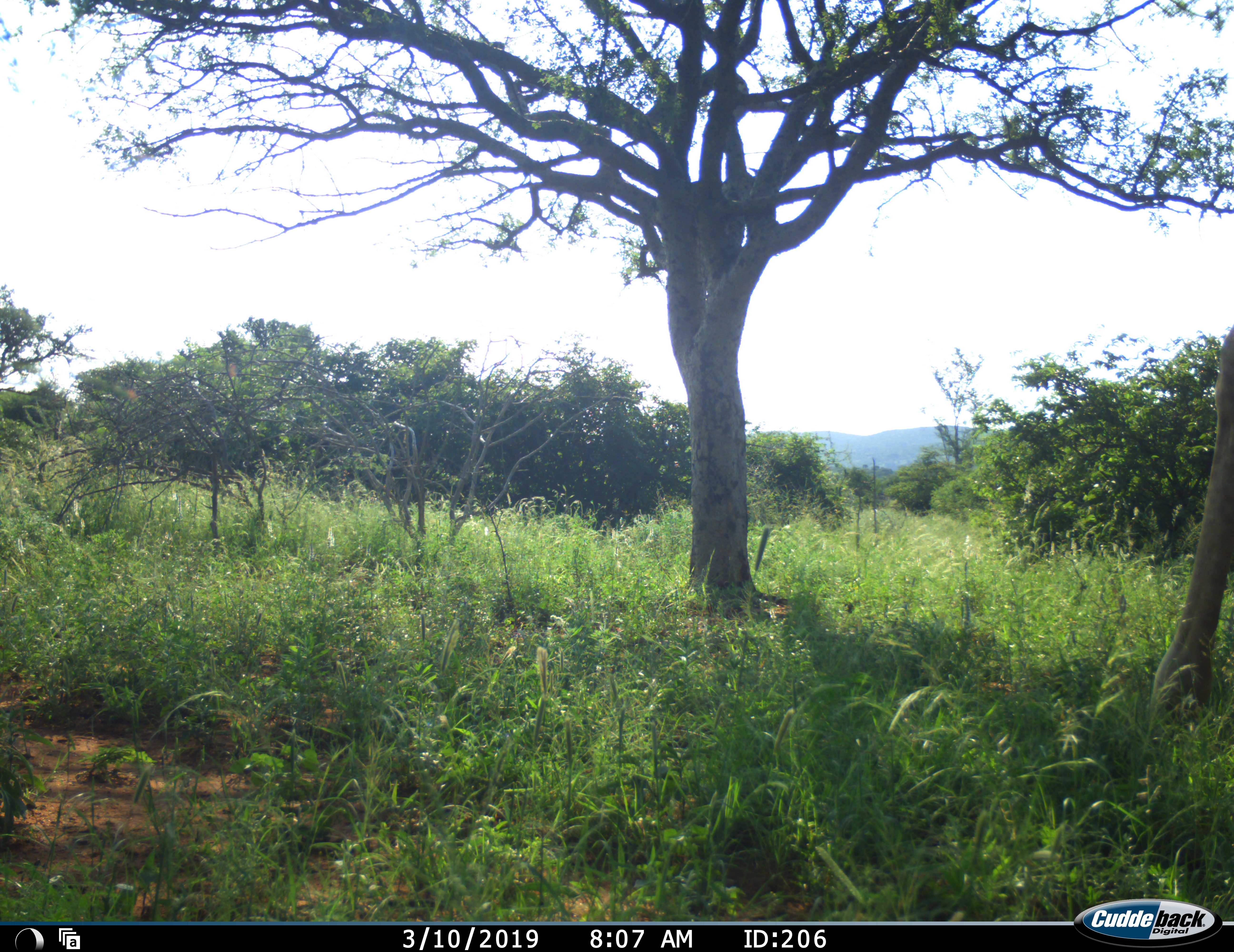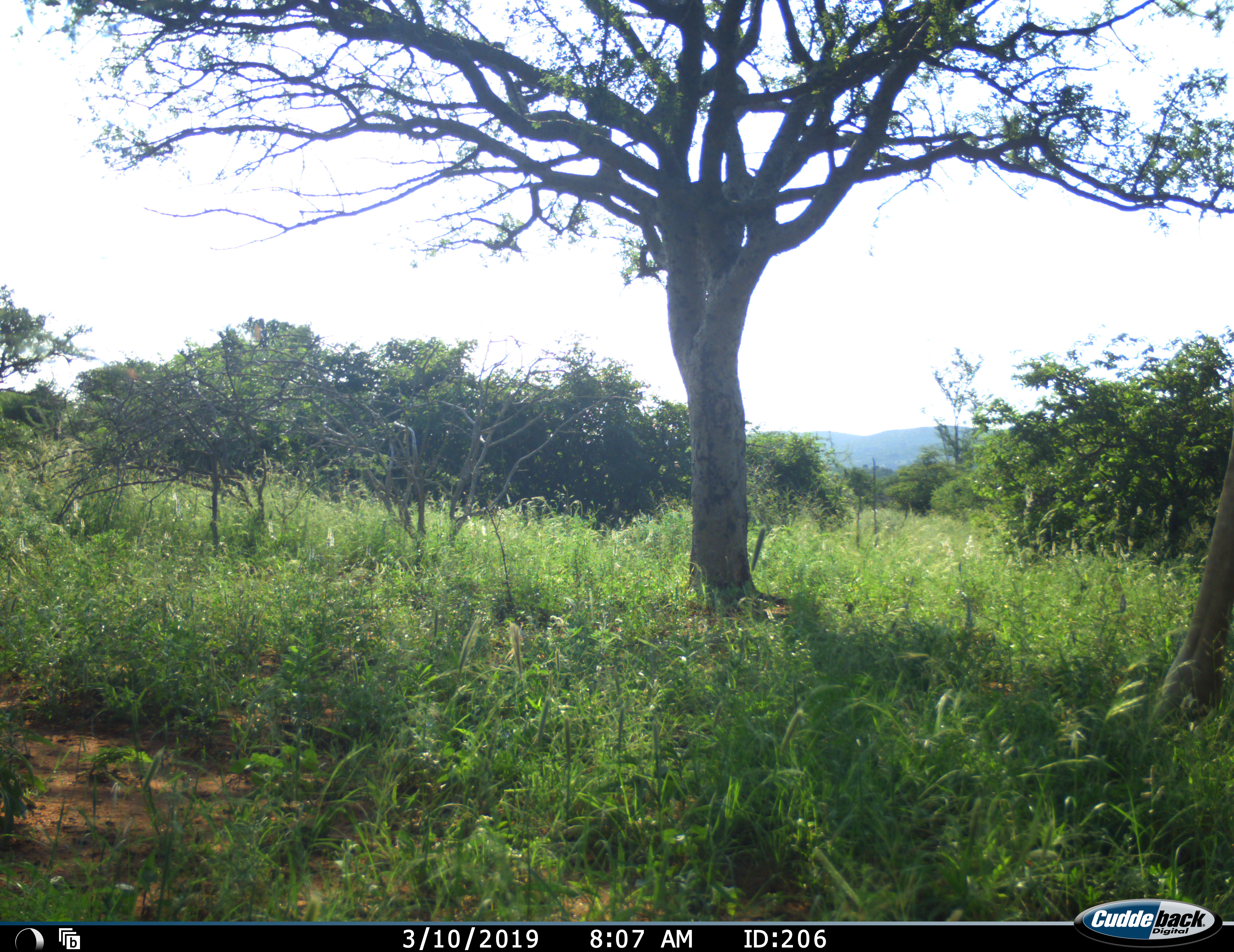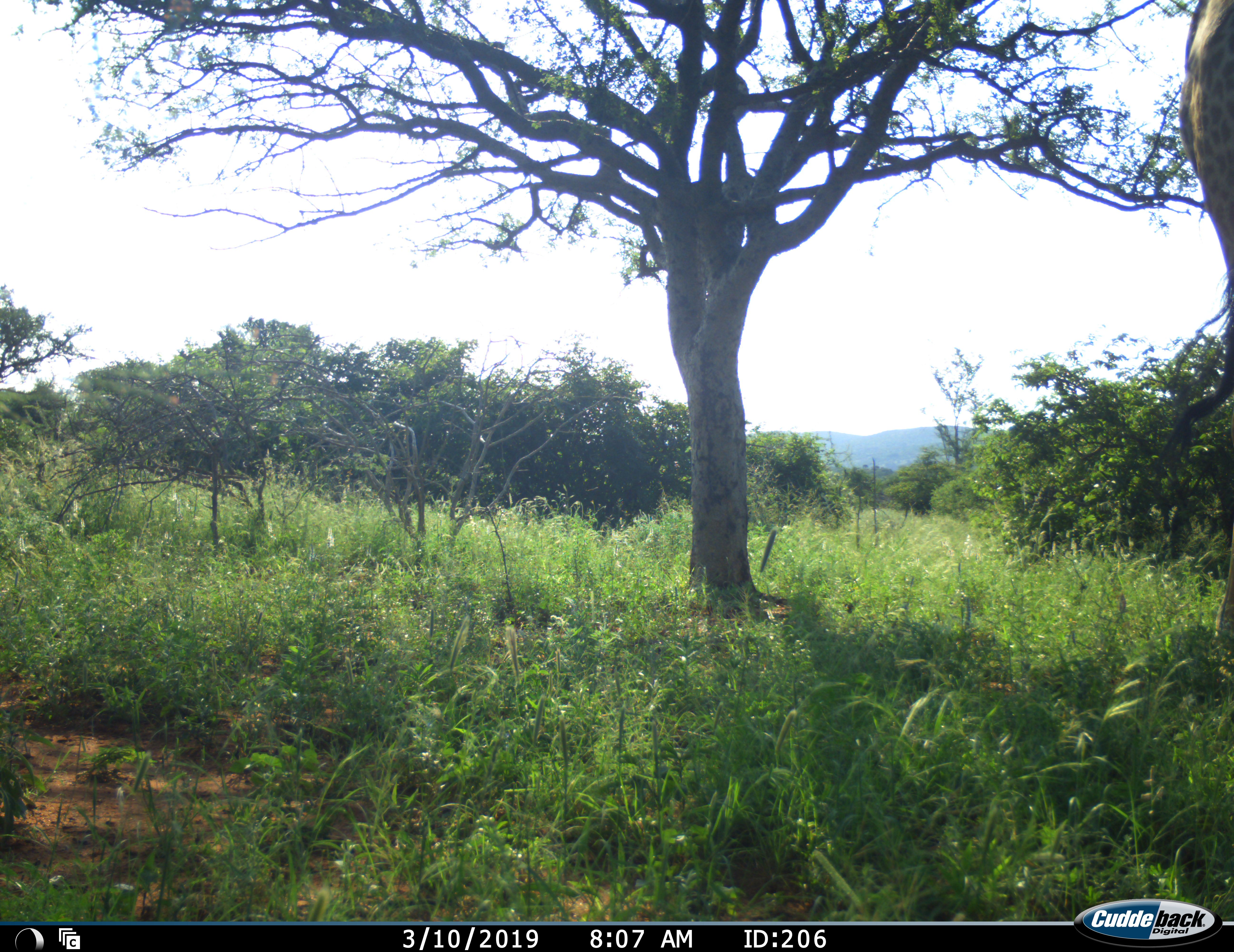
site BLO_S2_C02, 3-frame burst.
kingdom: Animalia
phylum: Chordata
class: Mammalia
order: Artiodactyla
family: Giraffidae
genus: Giraffa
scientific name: Giraffa camelopardalis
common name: giraffe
Giraffe (Giraffa camelopardalis), count 1. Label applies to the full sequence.